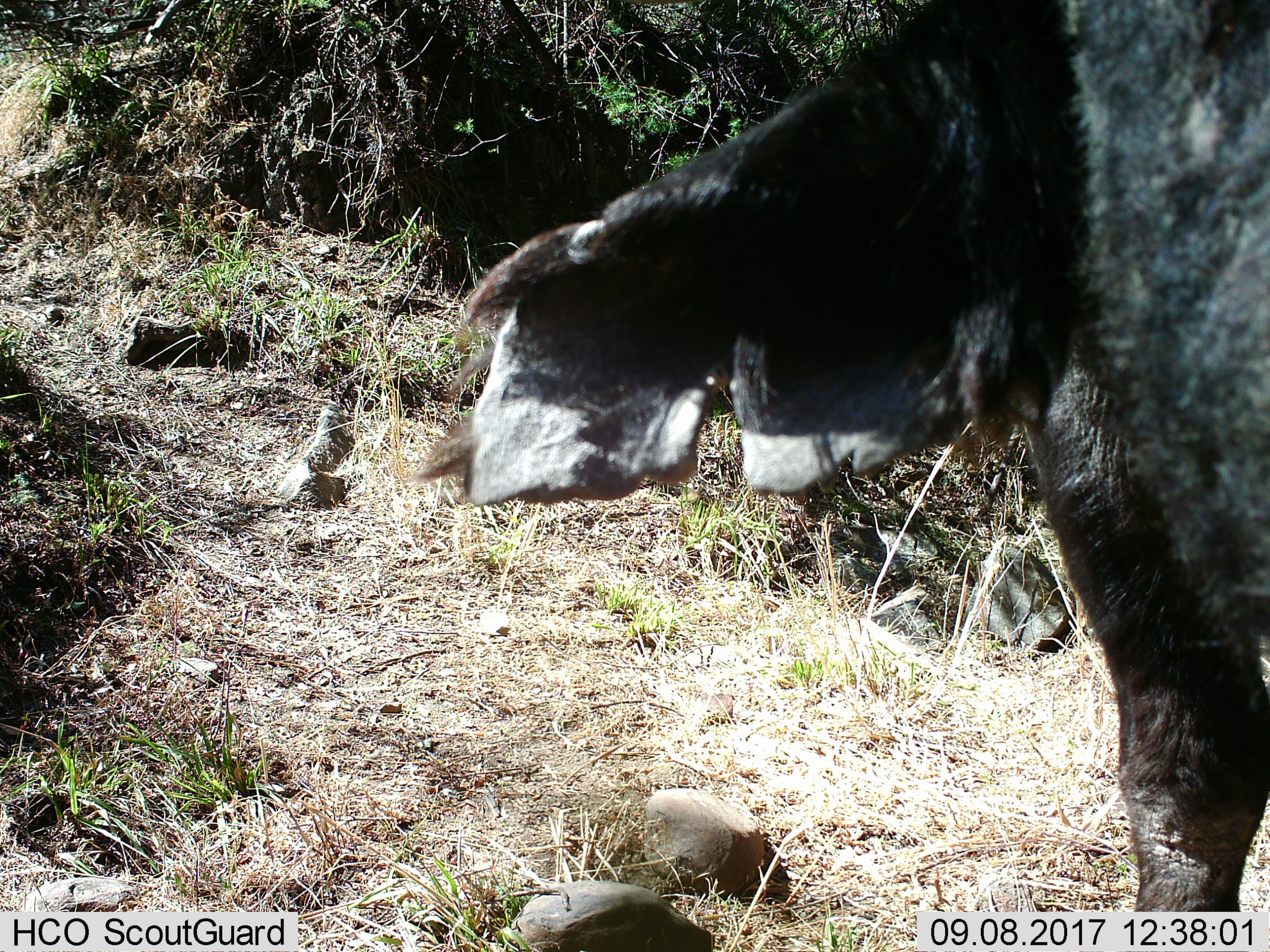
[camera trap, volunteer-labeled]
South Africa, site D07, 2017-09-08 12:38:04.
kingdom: Animalia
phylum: Chordata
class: Mammalia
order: Artiodactyla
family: Bovidae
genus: Syncerus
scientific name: Syncerus caffer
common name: cape buffalo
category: buffalo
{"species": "buffalo (cape buffalo) (Syncerus caffer)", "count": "1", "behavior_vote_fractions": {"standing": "67%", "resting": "0%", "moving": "17%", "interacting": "17%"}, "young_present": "0%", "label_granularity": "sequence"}